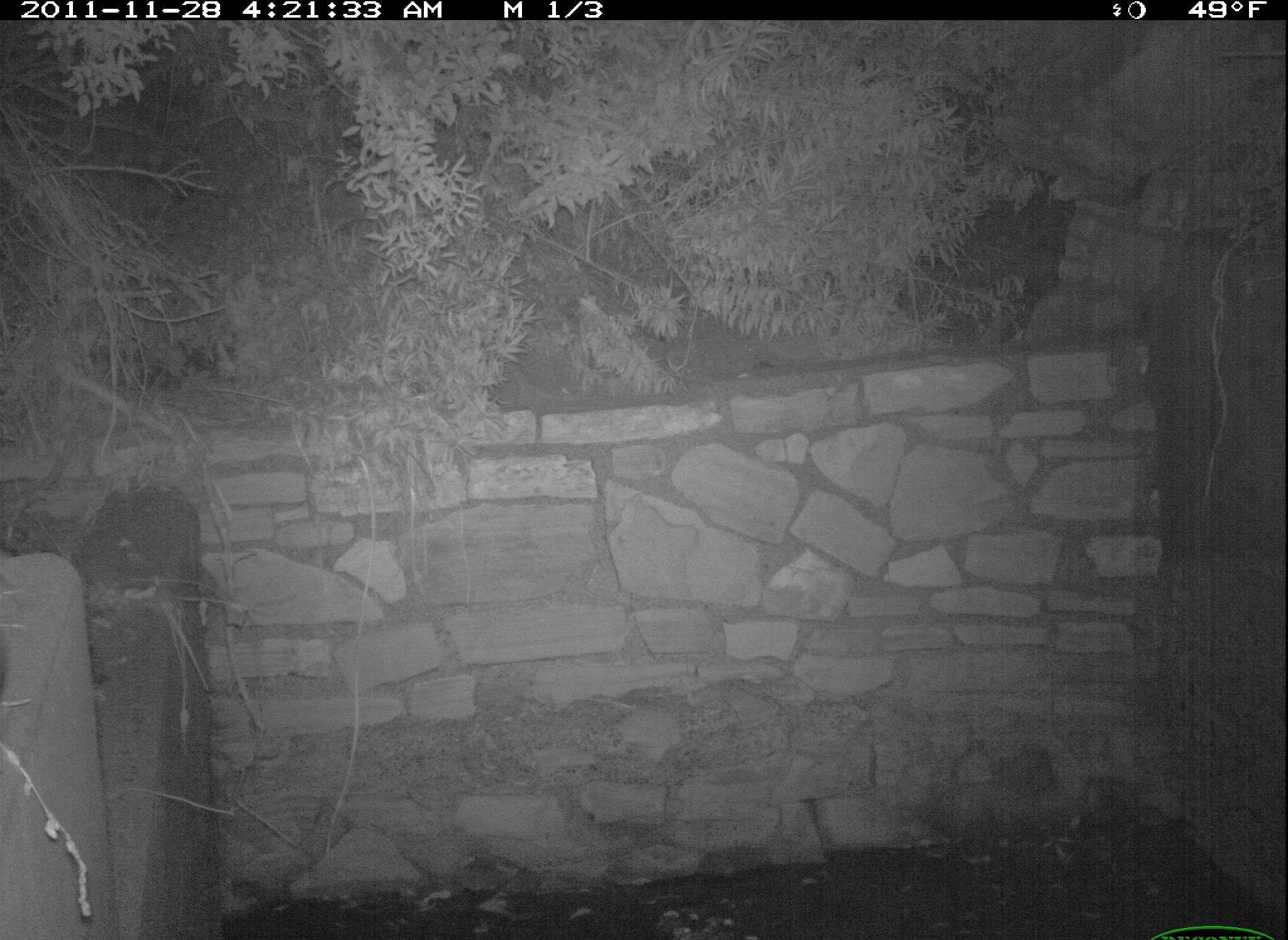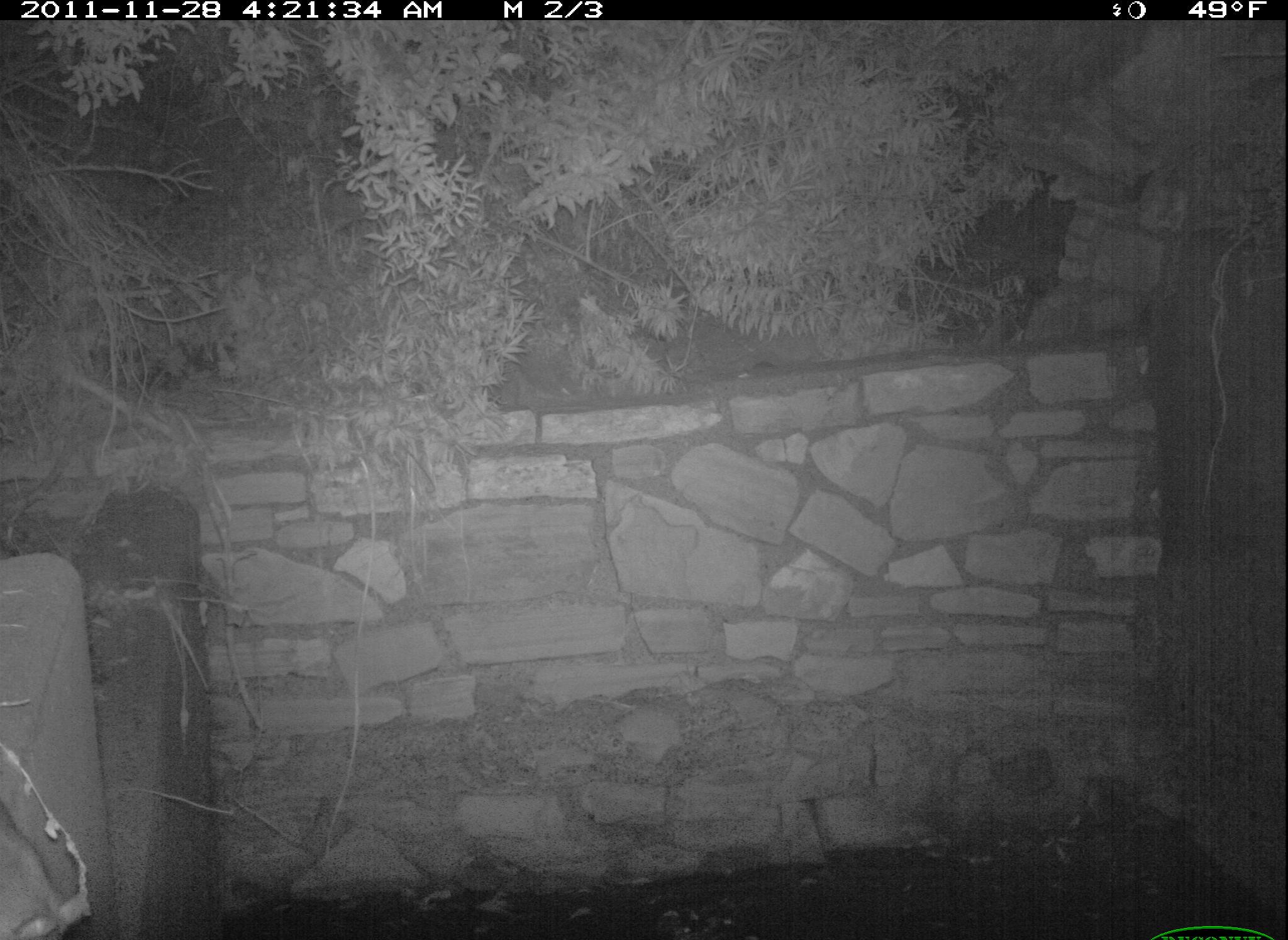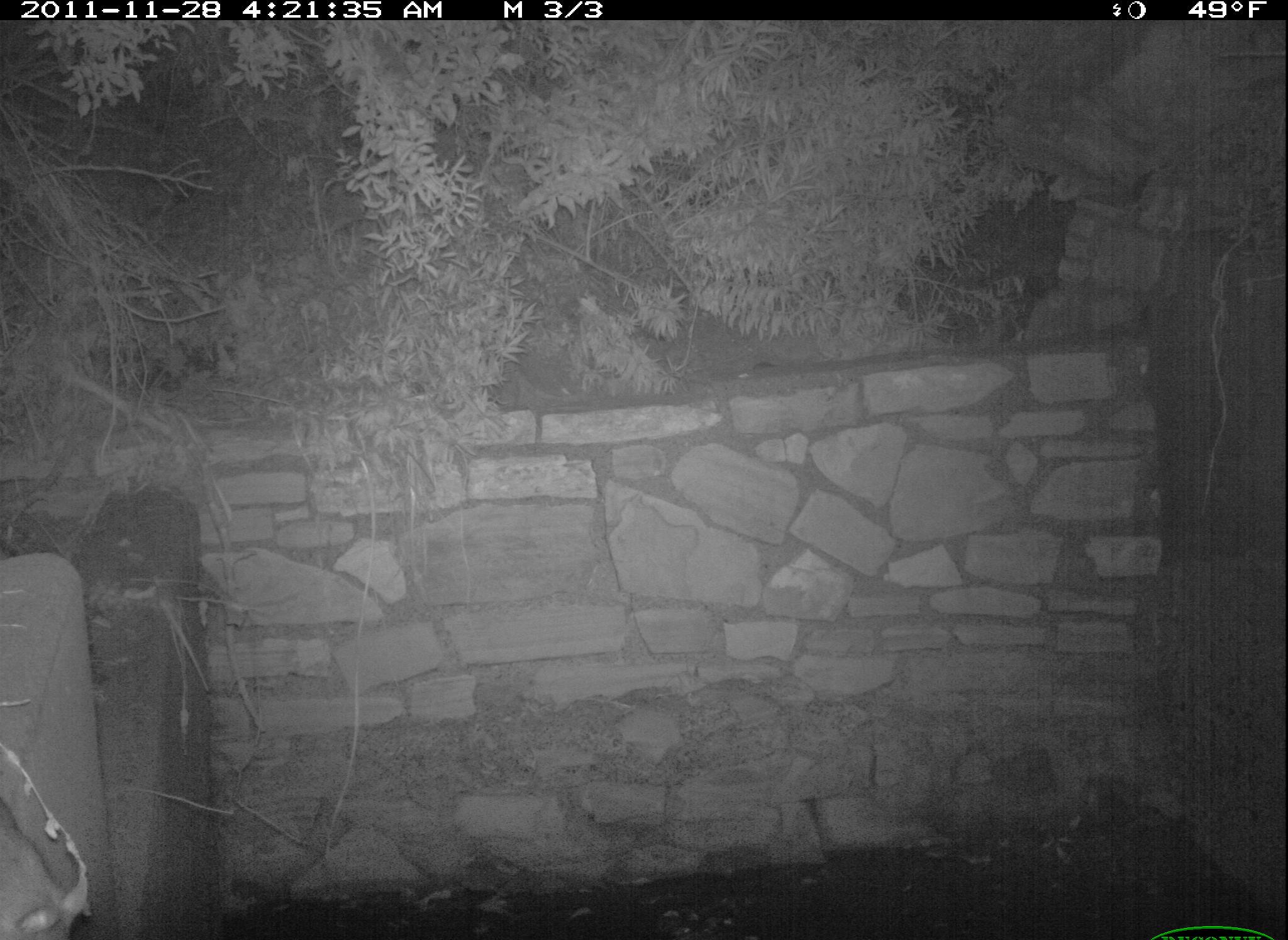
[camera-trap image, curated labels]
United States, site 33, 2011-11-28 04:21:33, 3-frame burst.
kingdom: Animalia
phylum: Chordata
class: Mammalia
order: Rodentia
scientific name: Rodentia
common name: rodent